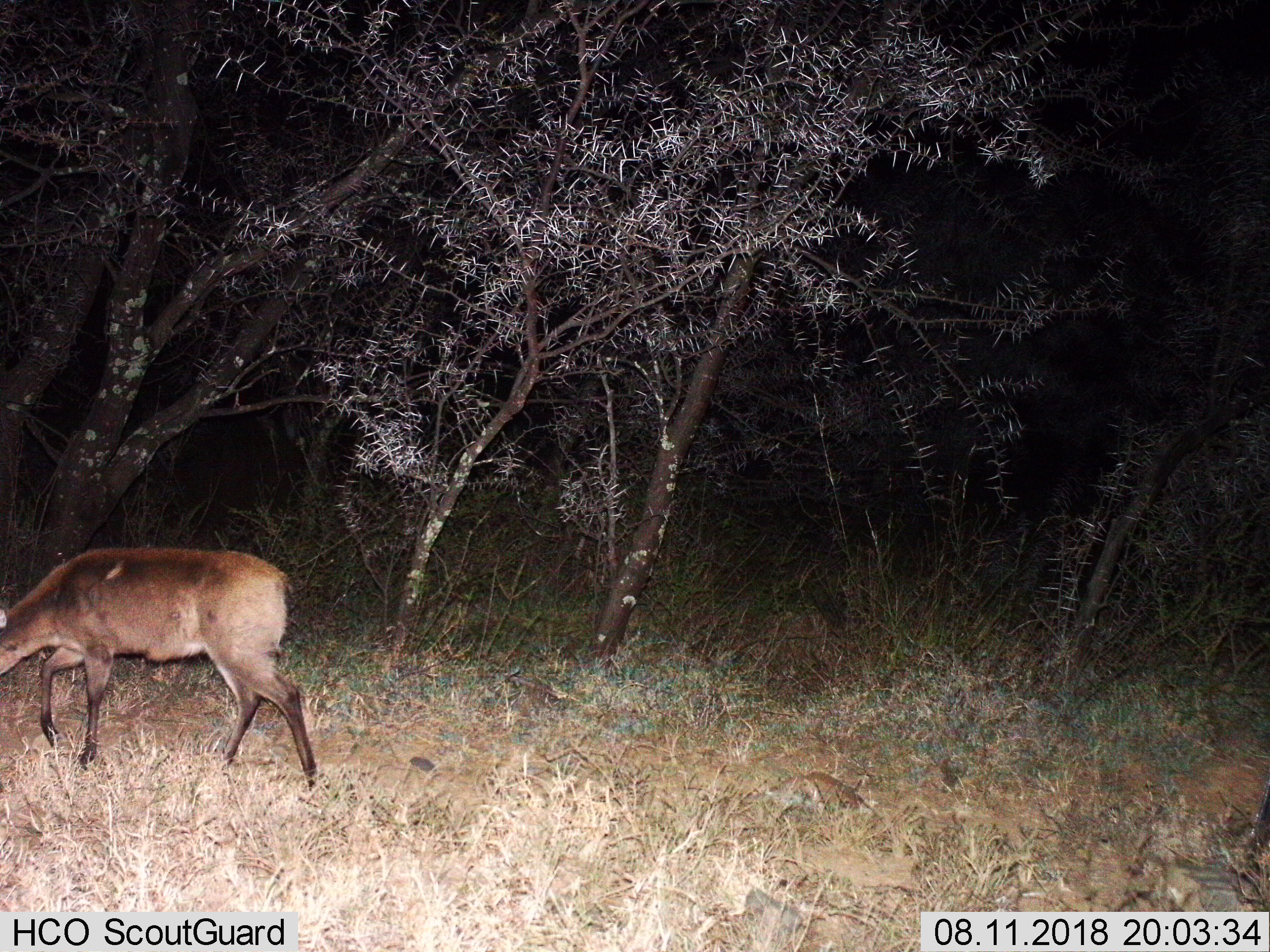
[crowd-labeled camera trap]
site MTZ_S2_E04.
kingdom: Animalia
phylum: Chordata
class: Mammalia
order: Artiodactyla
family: Bovidae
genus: Sylvicapra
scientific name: Sylvicapra grimmia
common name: common duiker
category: duikercommongrey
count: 1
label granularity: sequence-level